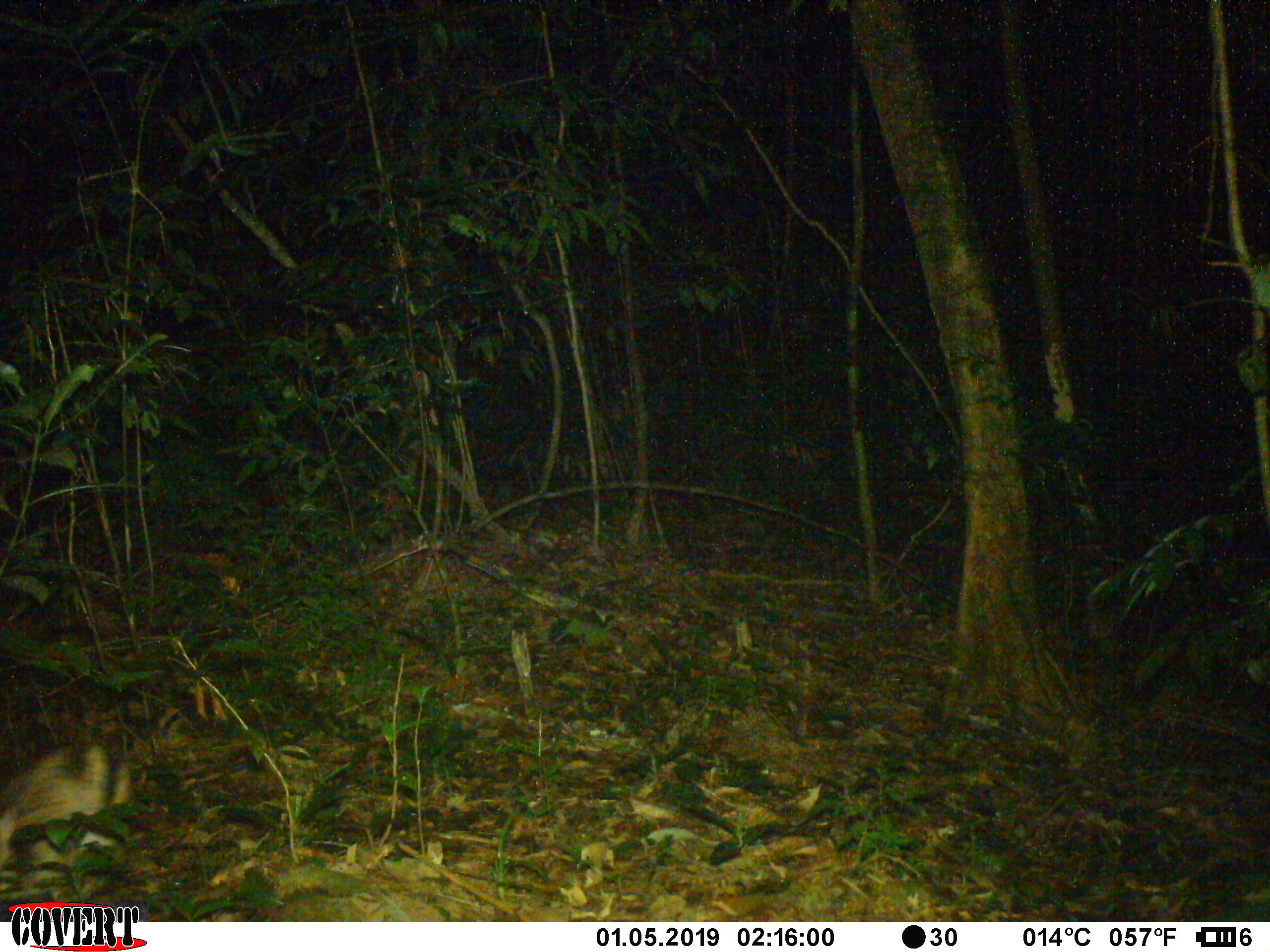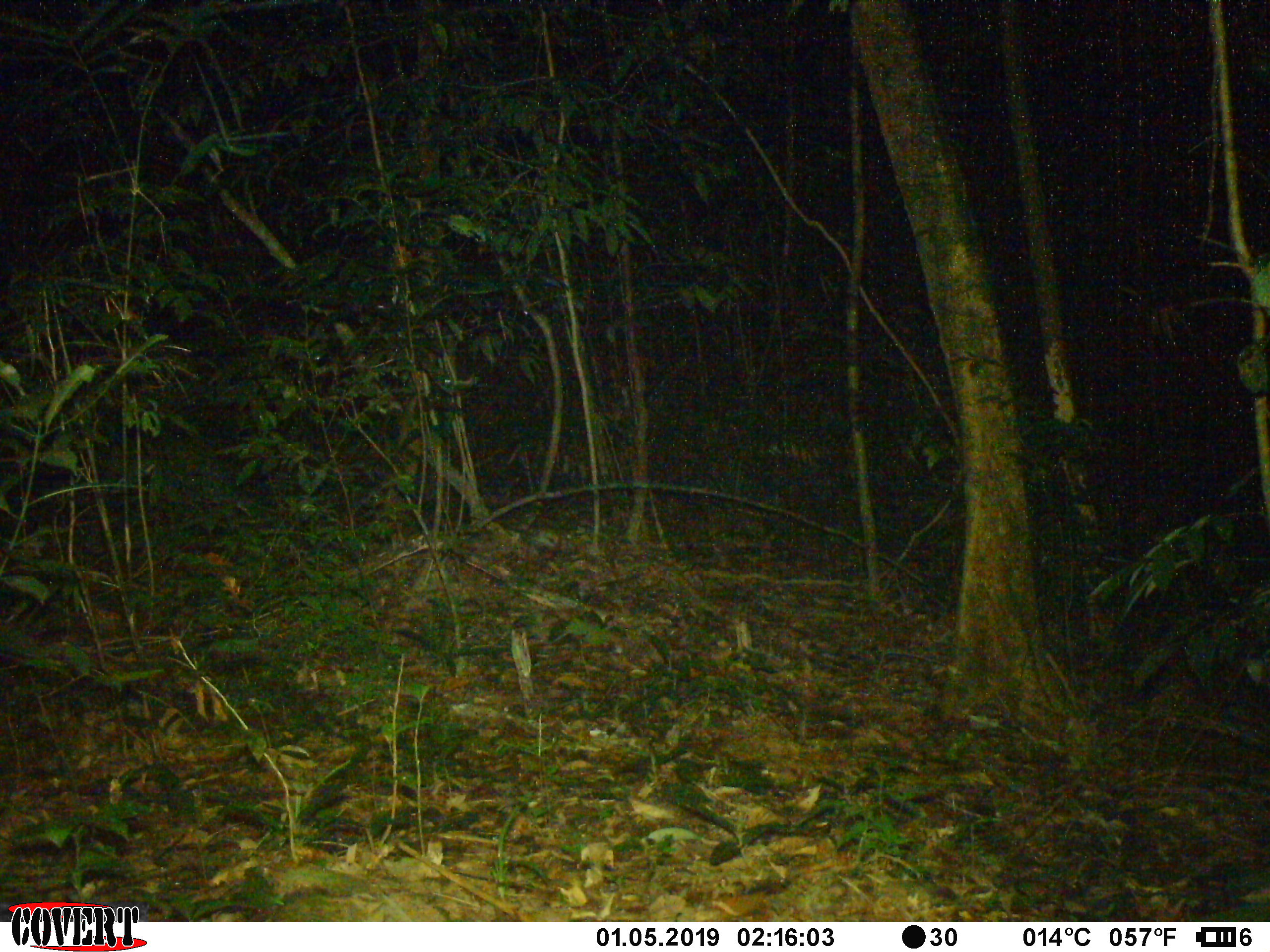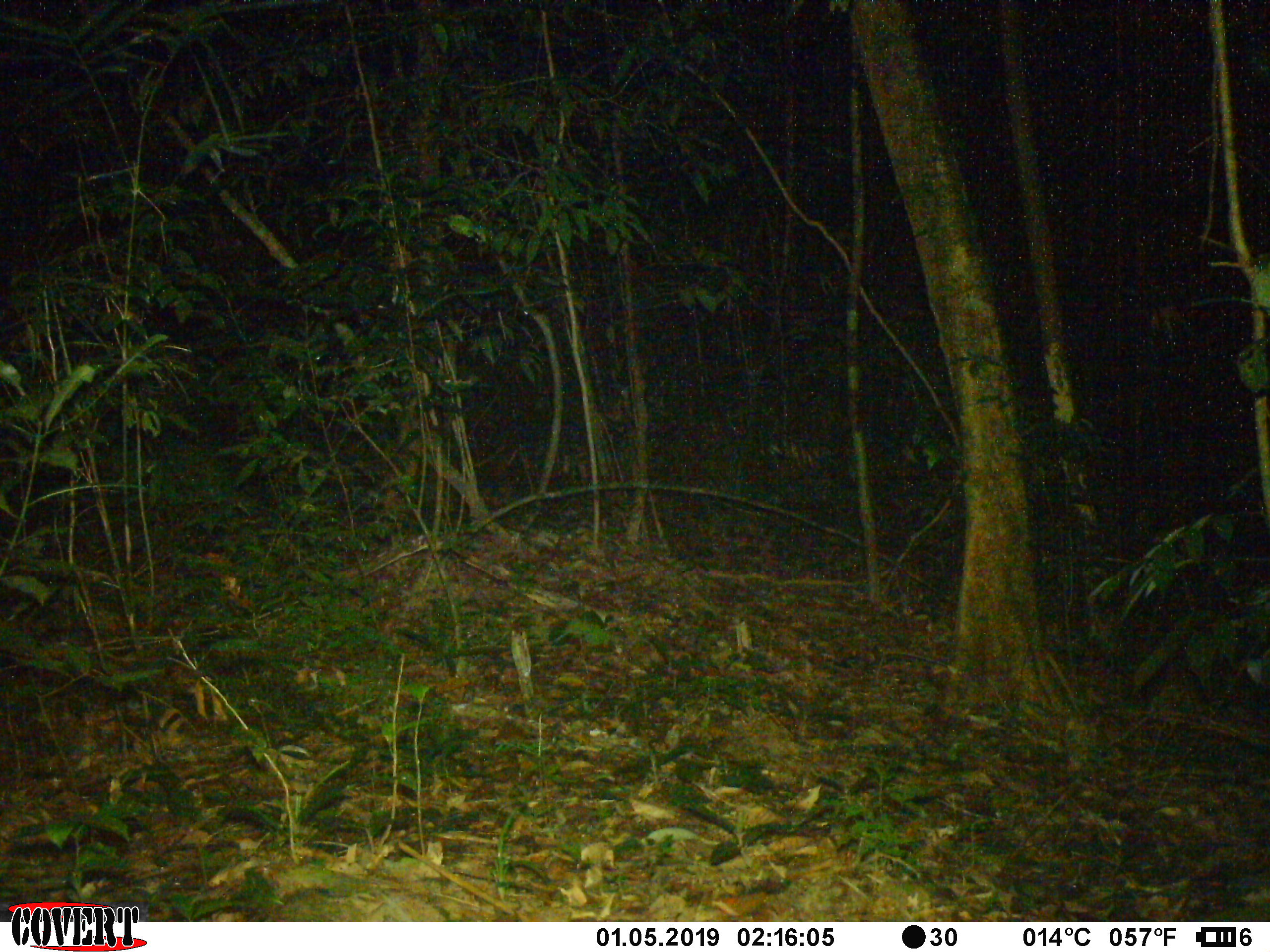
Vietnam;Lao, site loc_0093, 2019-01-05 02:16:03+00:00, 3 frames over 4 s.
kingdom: Animalia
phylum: Chordata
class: Mammalia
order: Lagomorpha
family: Leporidae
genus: Nesolagus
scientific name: Nesolagus timminsi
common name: annamite striped rabbit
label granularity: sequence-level